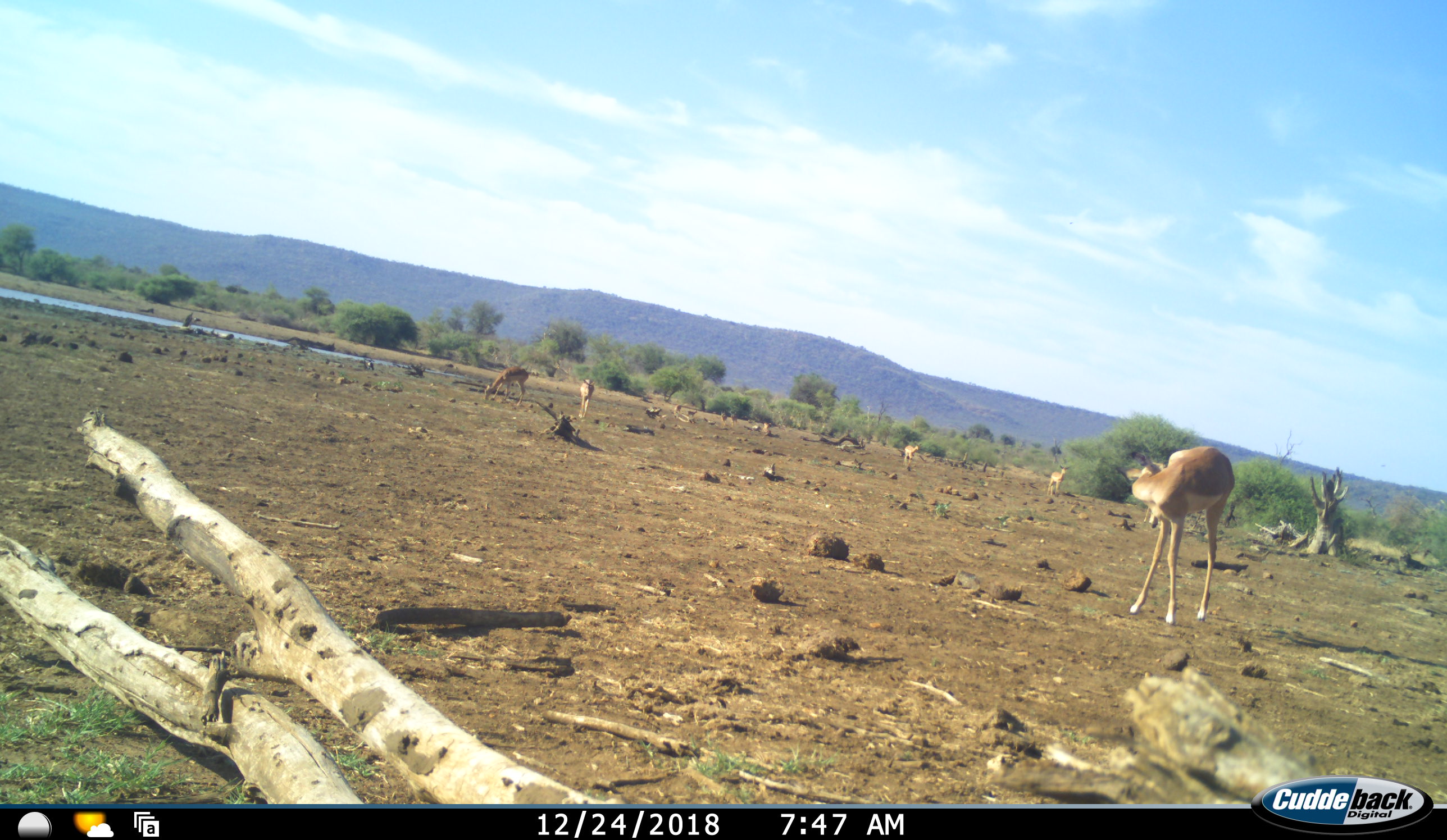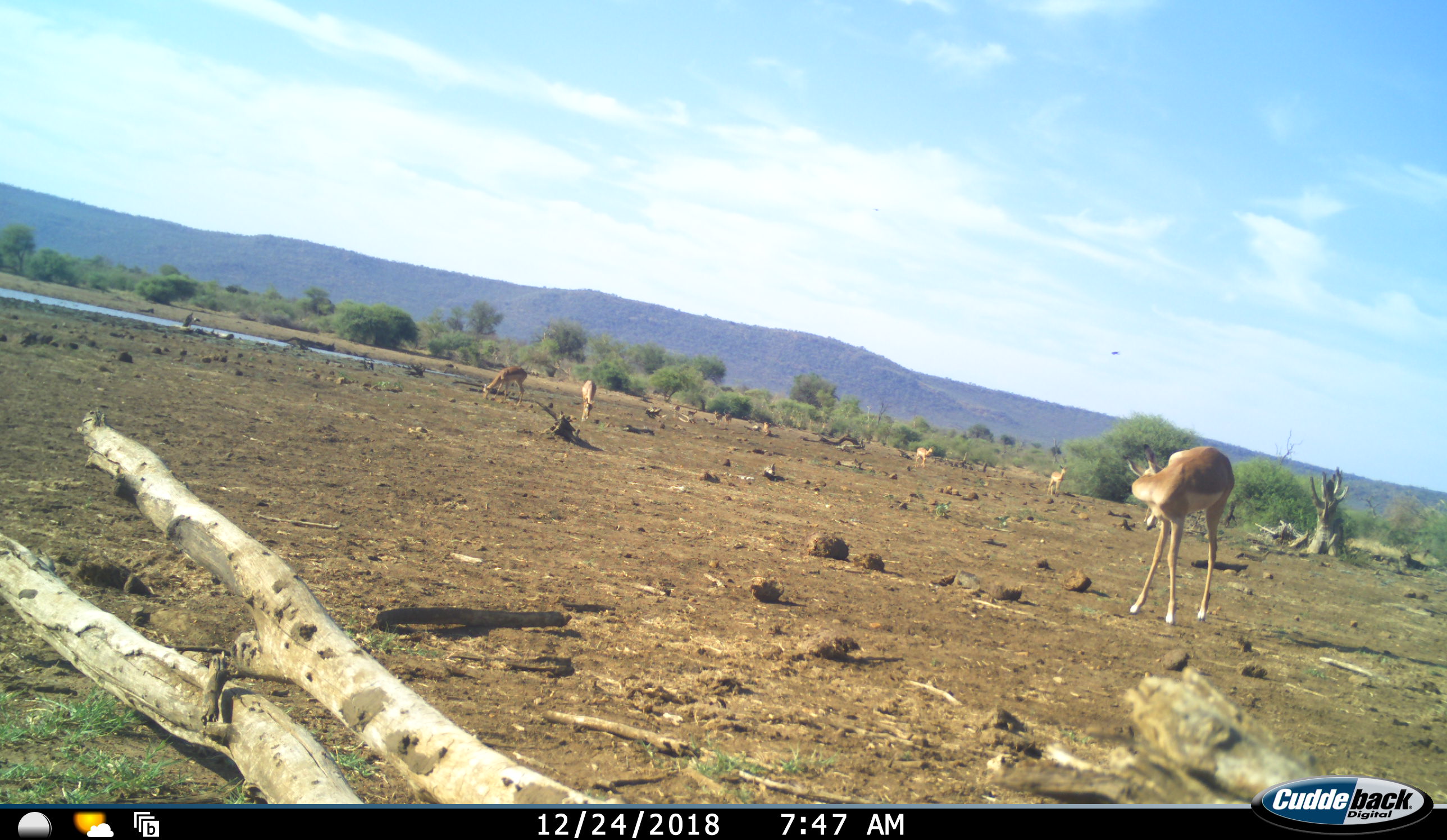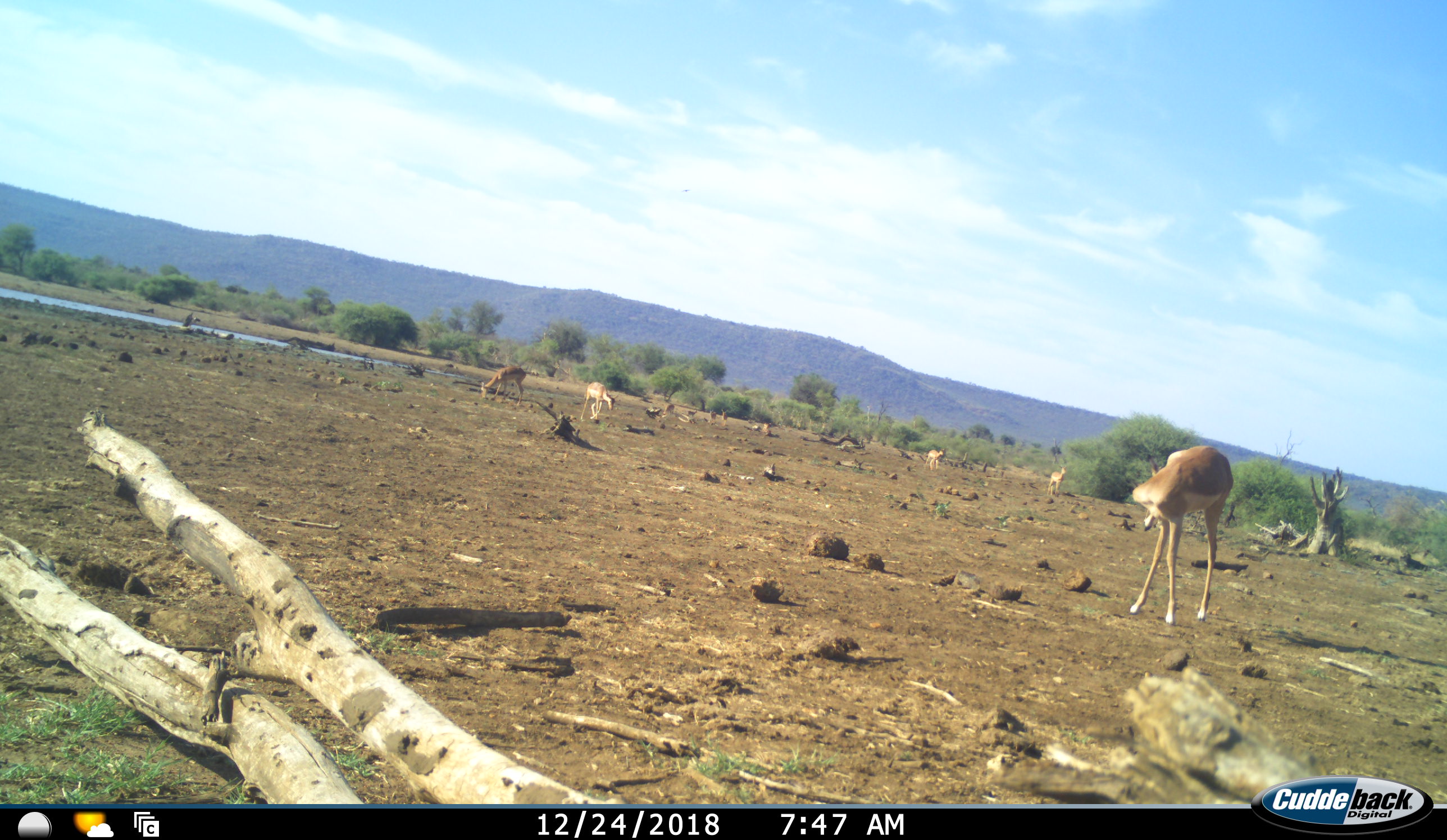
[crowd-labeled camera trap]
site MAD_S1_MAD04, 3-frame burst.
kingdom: Animalia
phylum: Chordata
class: Mammalia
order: Artiodactyla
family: Bovidae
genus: Aepyceros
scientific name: Aepyceros melampus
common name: impala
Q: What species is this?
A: Impala (Aepyceros melampus).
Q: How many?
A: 9.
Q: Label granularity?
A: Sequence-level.